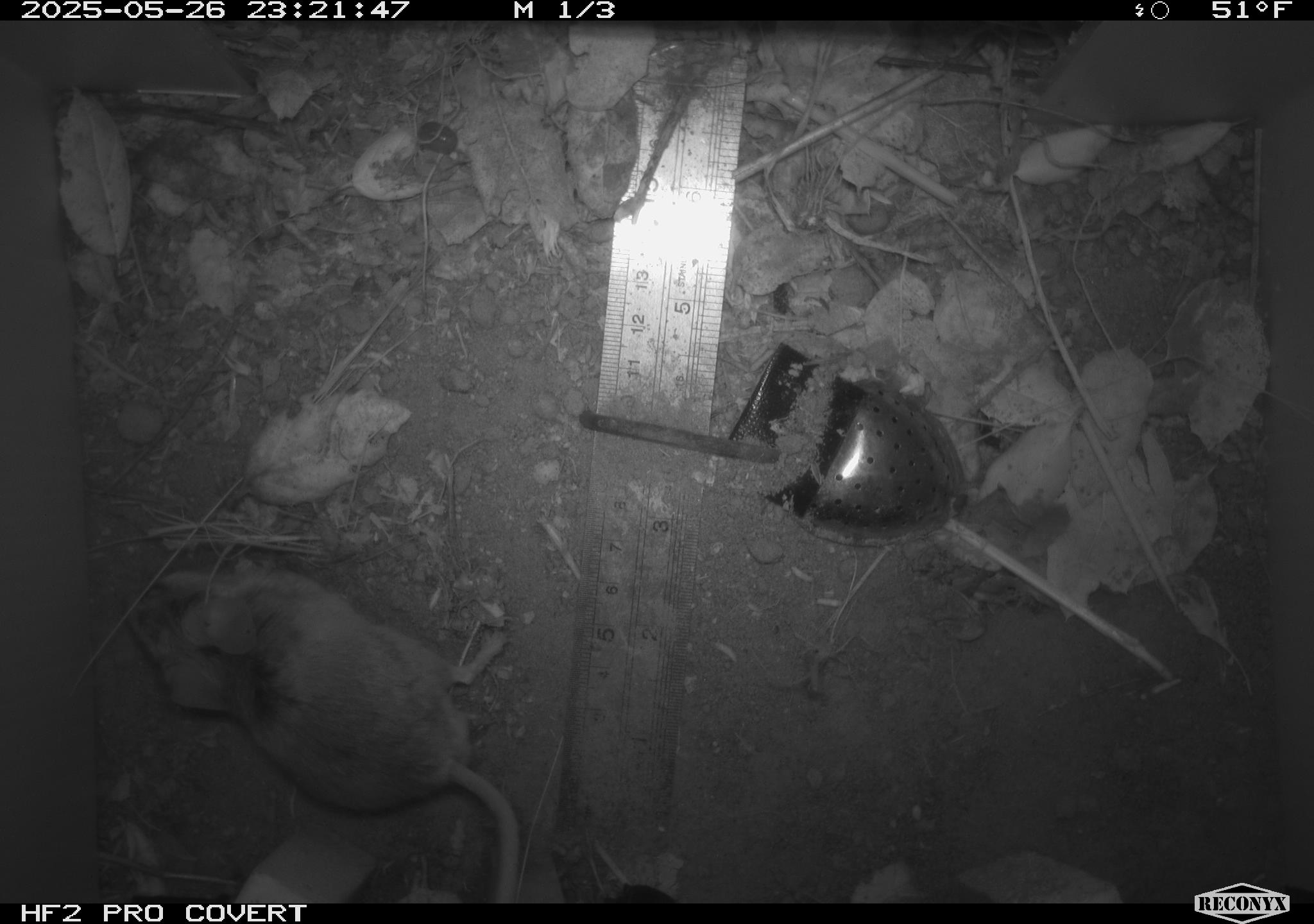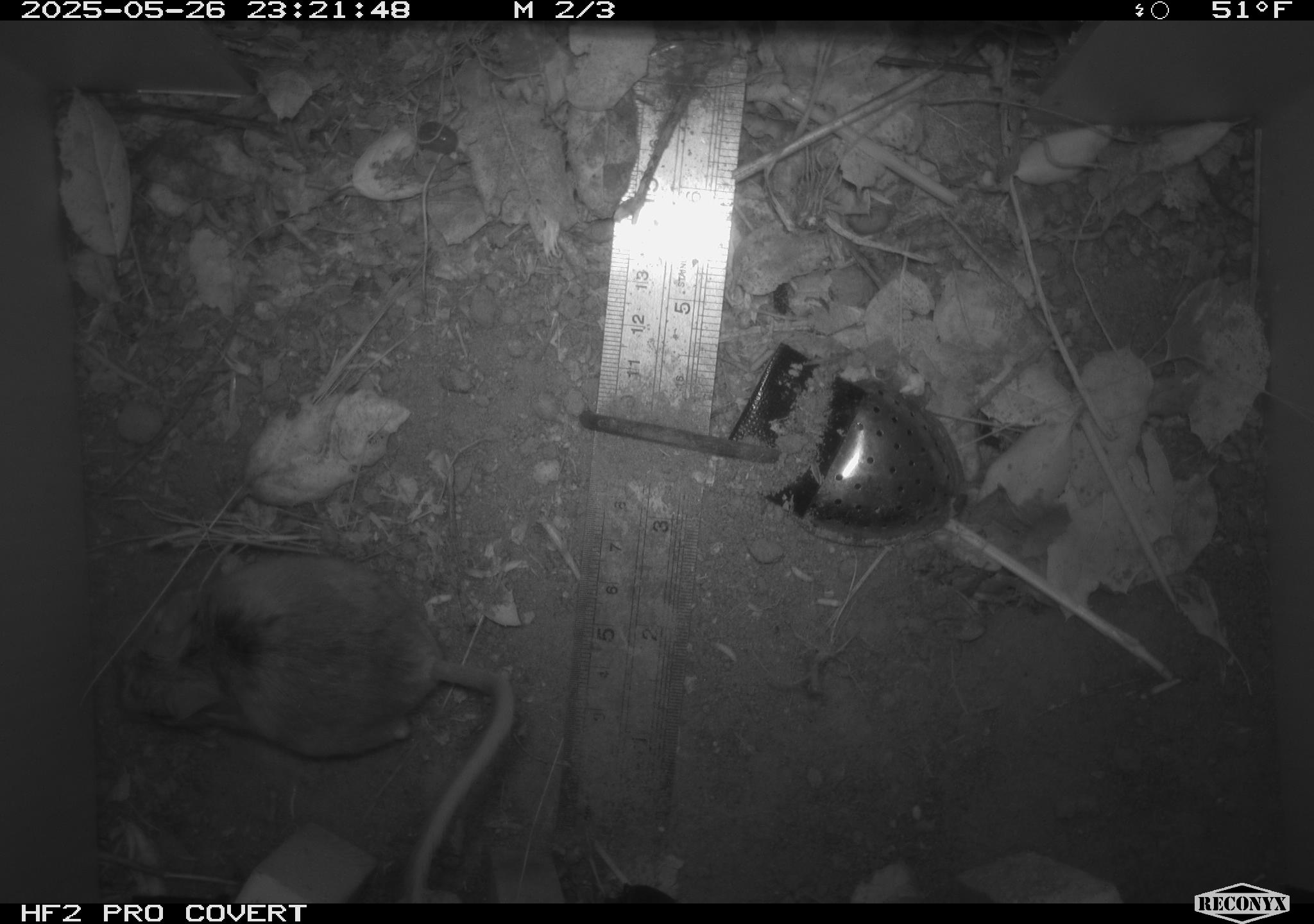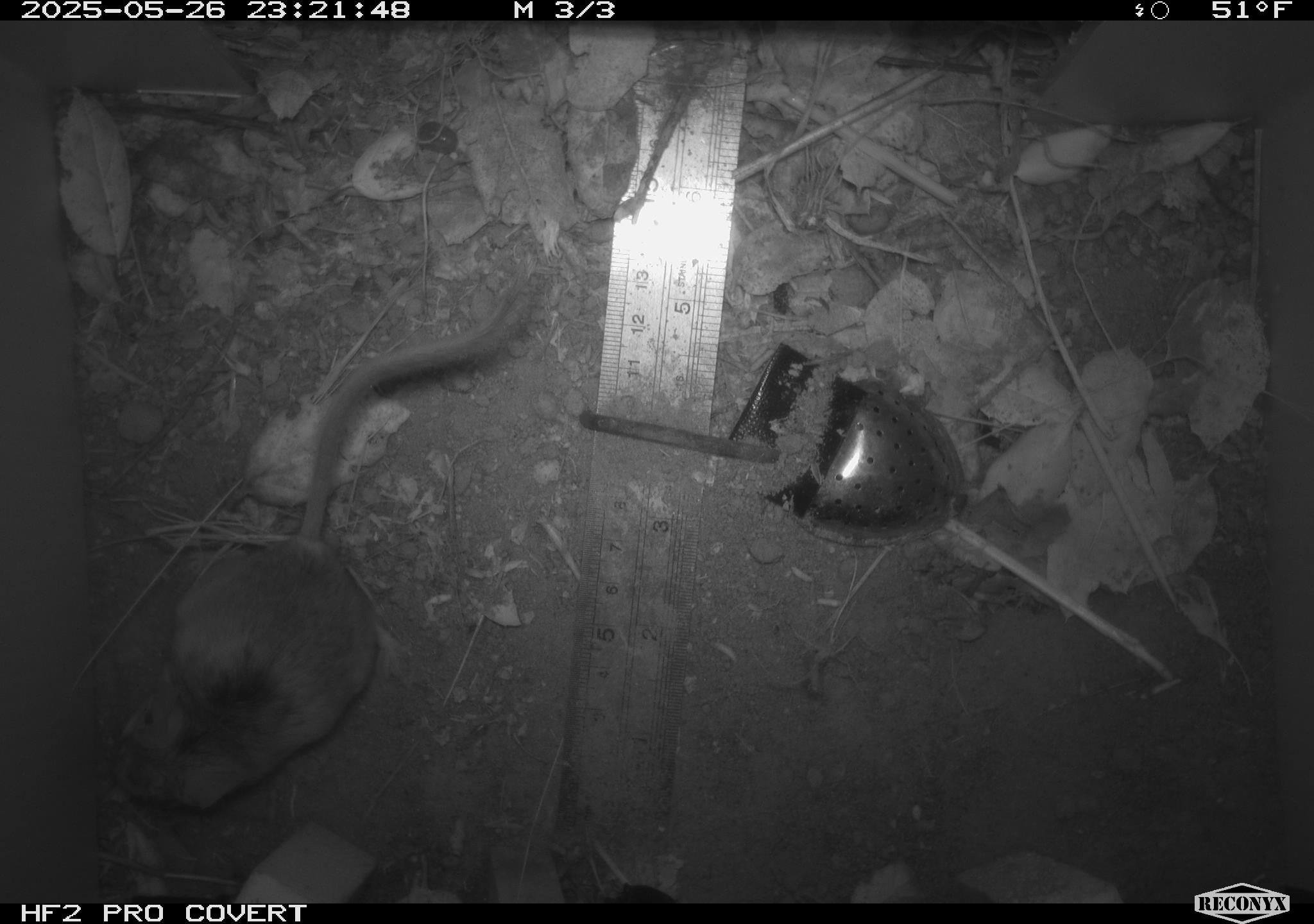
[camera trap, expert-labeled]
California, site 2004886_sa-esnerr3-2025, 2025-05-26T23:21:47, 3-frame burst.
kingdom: Animalia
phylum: Chordata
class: Mammalia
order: Rodentia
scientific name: Rodentia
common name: rodent